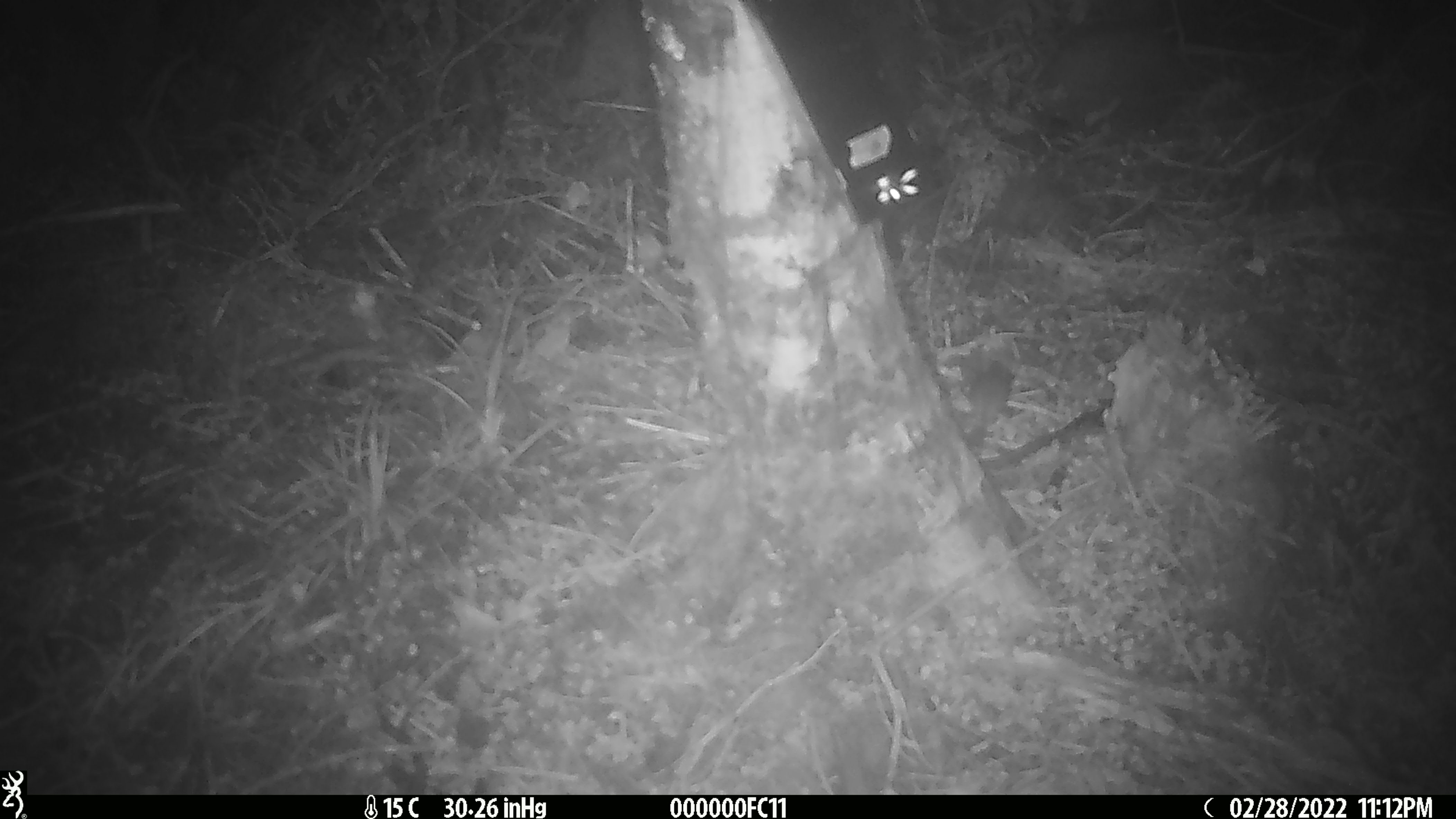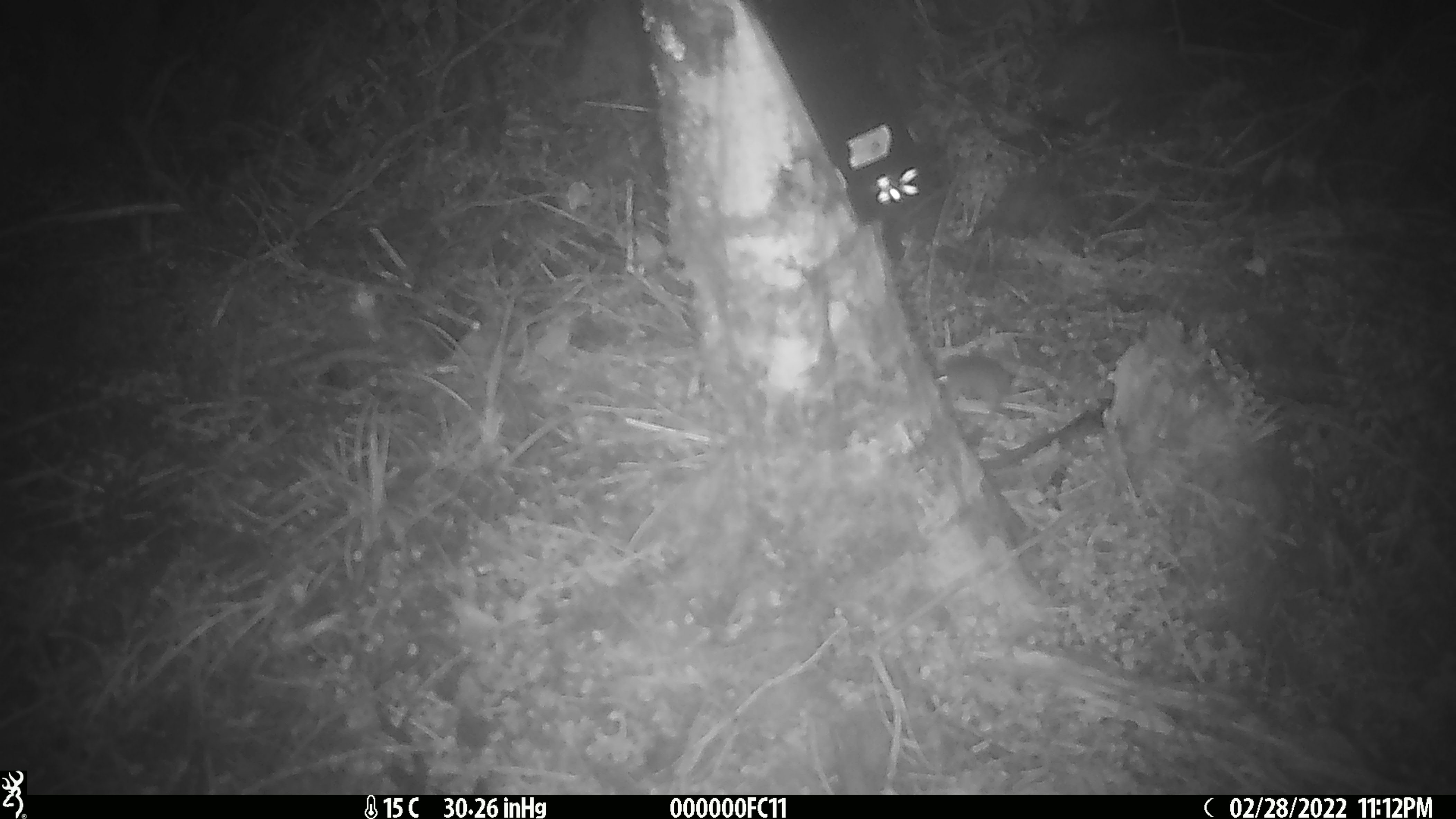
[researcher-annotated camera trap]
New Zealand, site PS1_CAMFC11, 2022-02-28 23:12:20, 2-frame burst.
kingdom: Animalia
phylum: Chordata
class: Mammalia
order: Rodentia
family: Muridae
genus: Mus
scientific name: Mus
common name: mouse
Mouse (Mus).